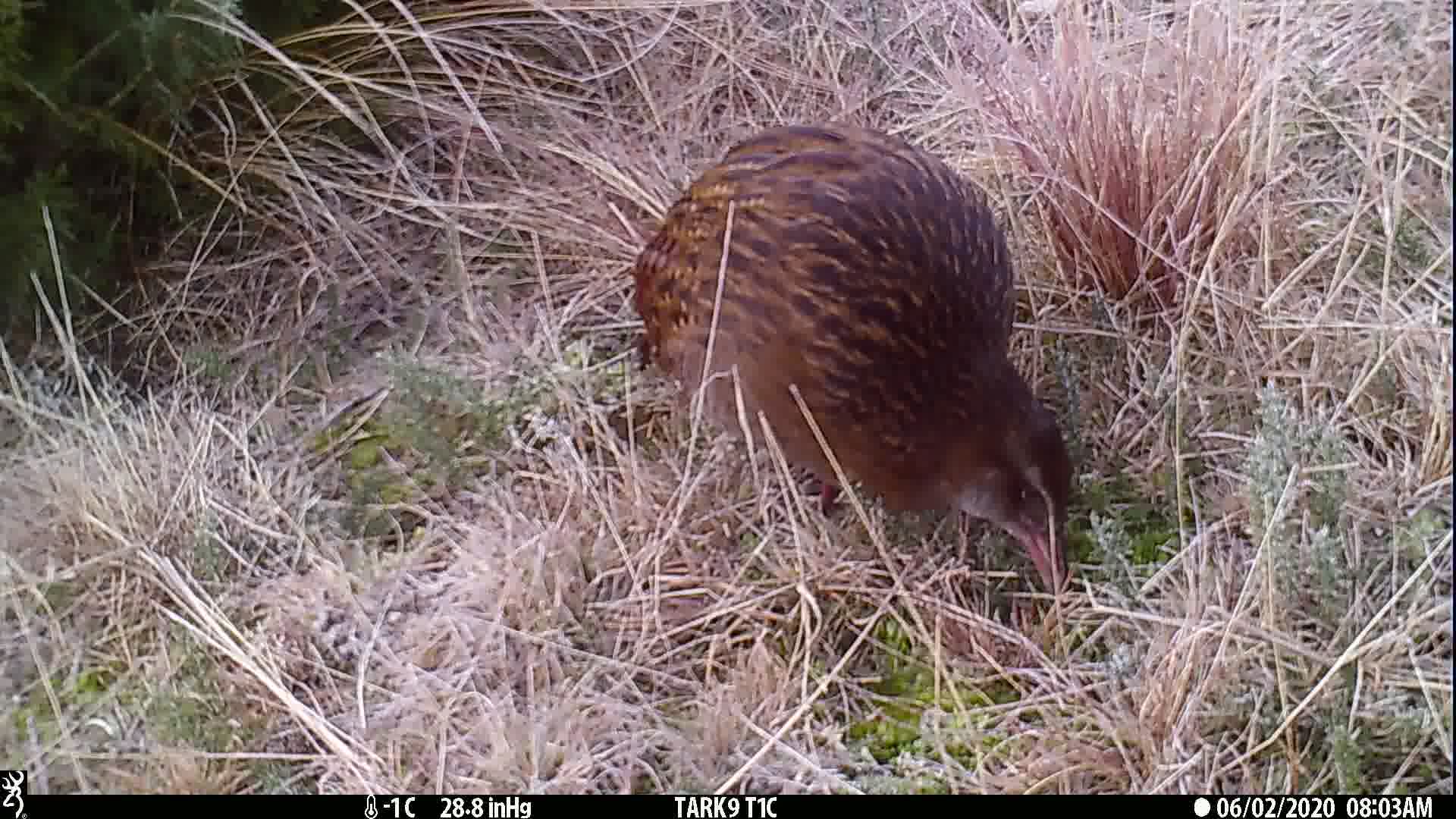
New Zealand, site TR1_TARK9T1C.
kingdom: Animalia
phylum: Chordata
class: Aves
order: Gruiformes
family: Rallidae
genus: Gallirallus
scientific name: Gallirallus australis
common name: weka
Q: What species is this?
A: Weka (Gallirallus australis).